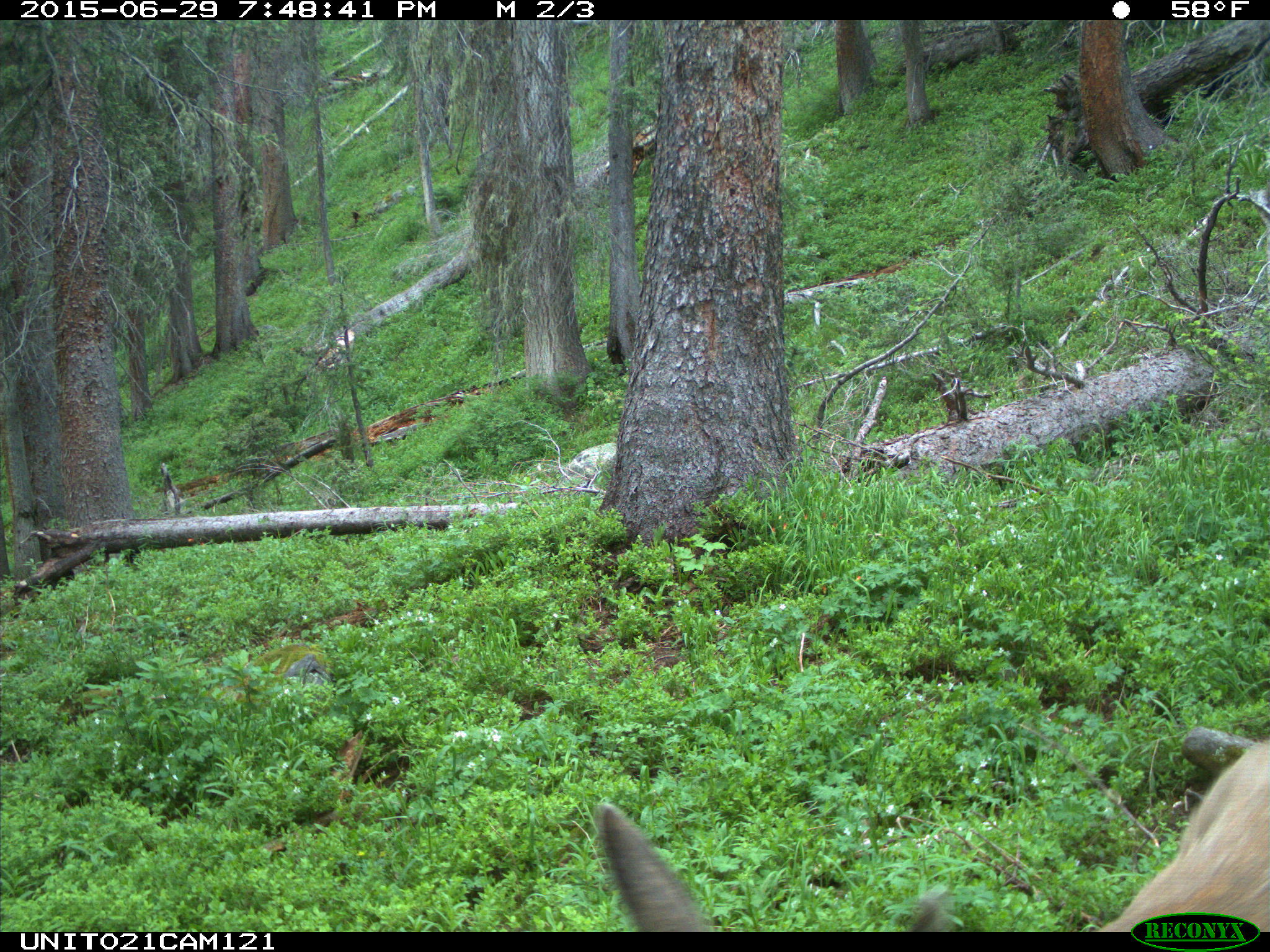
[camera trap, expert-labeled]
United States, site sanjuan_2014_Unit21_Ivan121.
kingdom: Animalia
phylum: Chordata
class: Mammalia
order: Artiodactyla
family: Cervidae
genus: Odocoileus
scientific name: Odocoileus hemionus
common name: mule deer